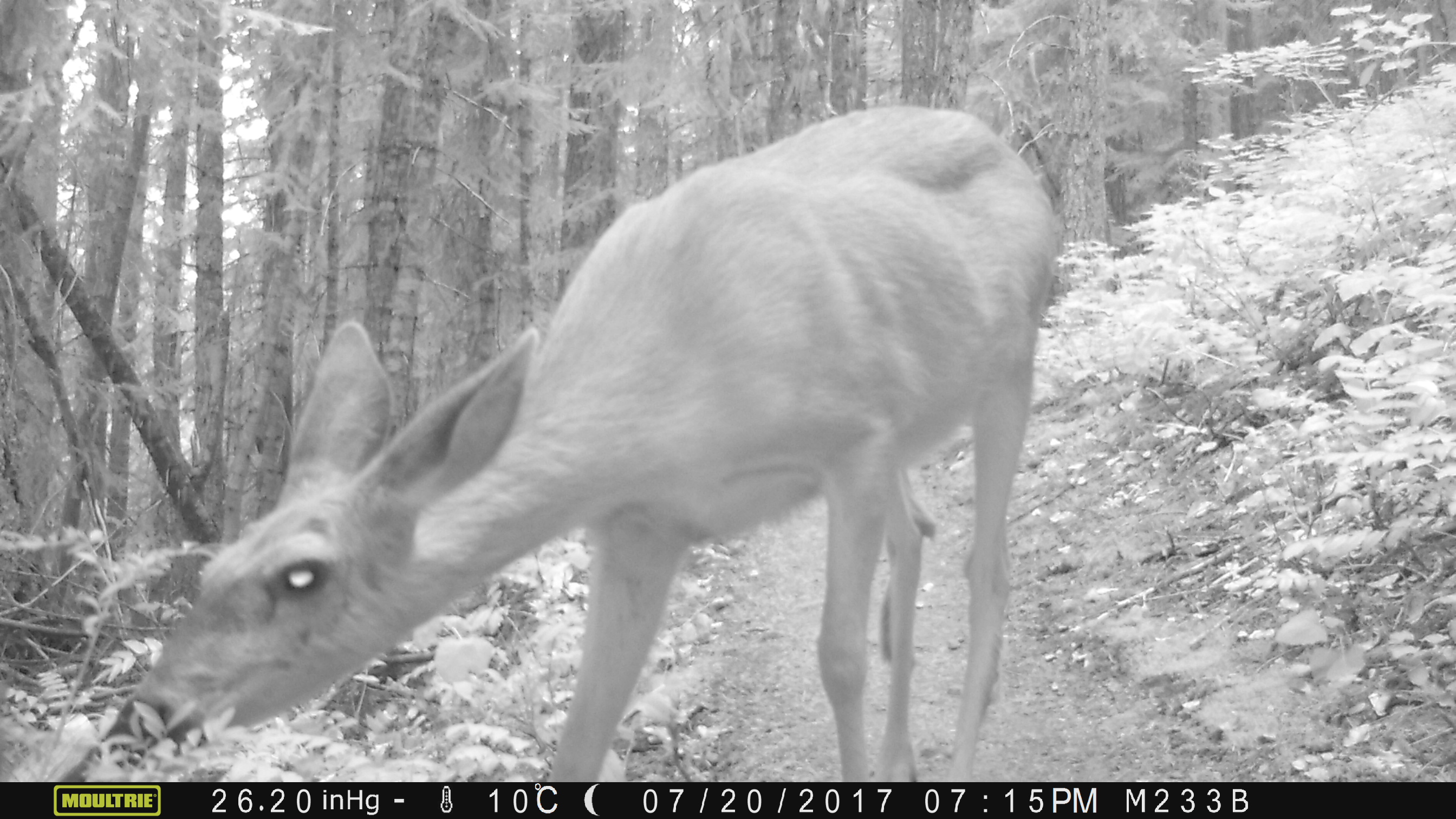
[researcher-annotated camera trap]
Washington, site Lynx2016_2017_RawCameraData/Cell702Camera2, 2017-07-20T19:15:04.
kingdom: Animalia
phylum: Chordata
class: Mammalia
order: Artiodactyla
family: Cervidae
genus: Odocoileus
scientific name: Odocoileus hemionus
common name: mule deer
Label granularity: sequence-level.